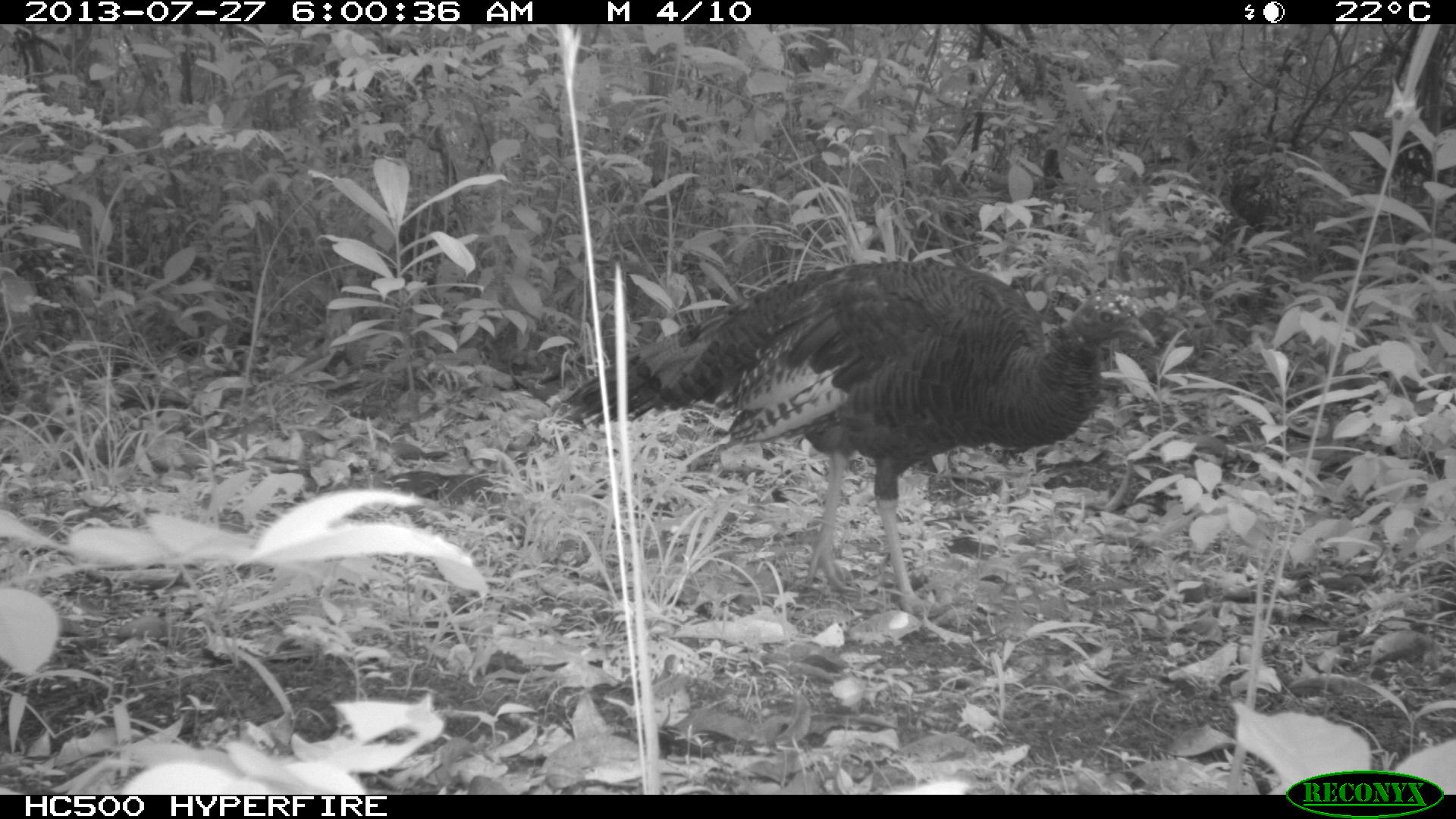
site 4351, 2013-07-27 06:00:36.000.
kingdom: Animalia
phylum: Chordata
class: Aves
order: Galliformes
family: Phasianidae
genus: Meleagris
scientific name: Meleagris ocellata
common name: ocellated turkey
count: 1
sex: female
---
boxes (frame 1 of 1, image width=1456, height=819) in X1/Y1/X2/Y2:
meleagris ocellata: 559/257/1155/615